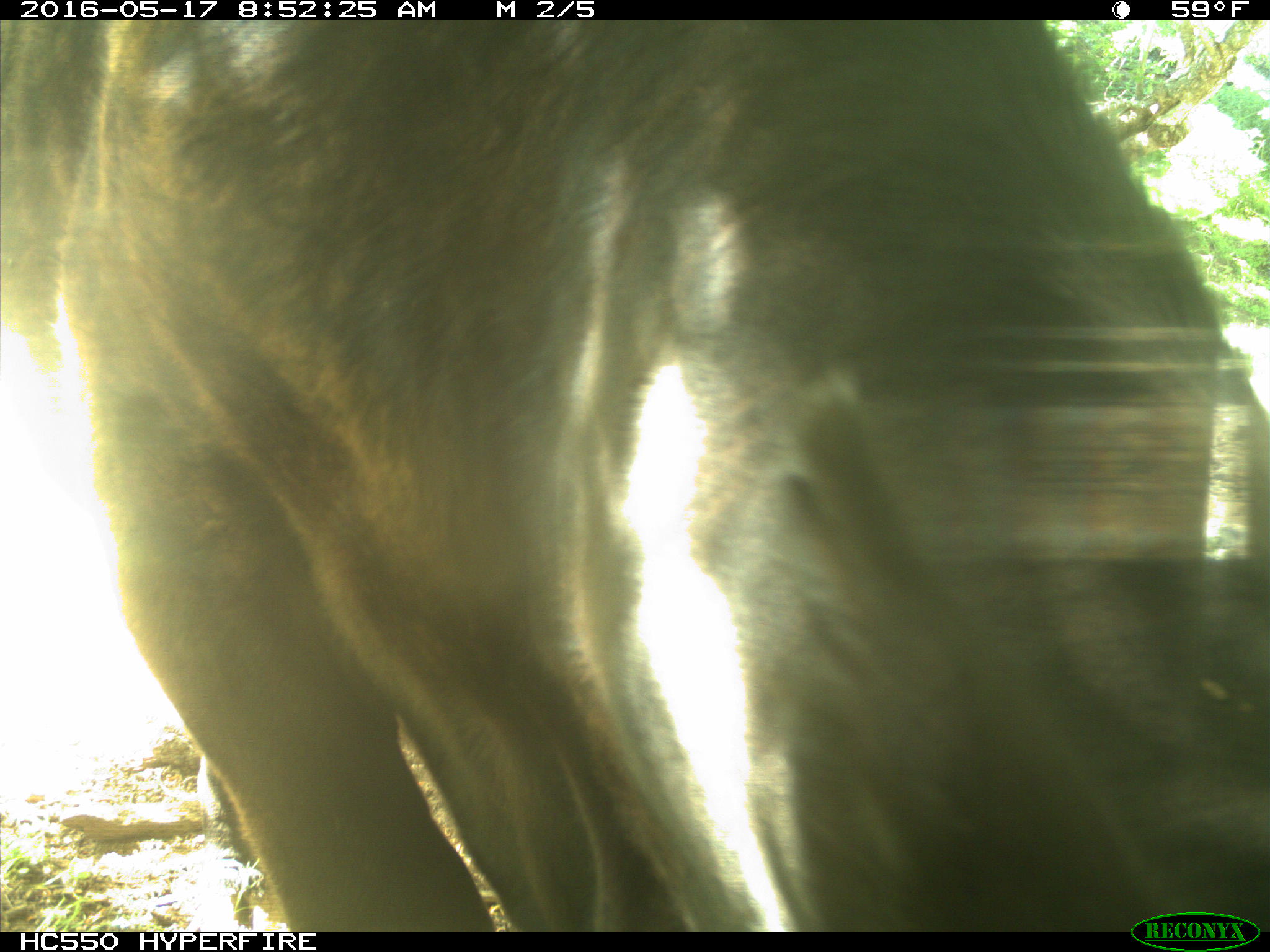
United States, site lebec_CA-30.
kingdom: Animalia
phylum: Chordata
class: Mammalia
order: Artiodactyla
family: Bovidae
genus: Bos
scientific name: Bos taurus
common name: domestic cow